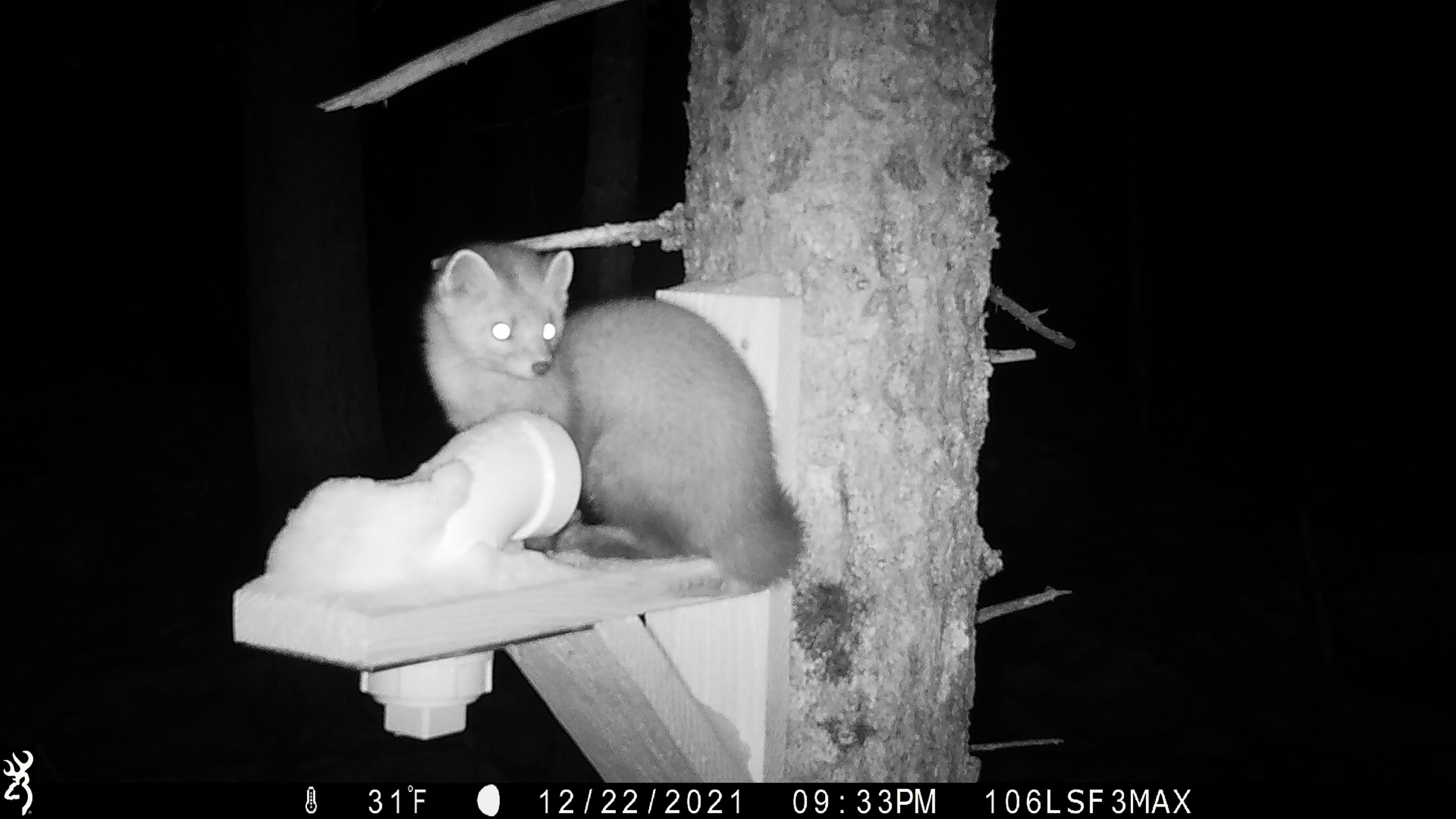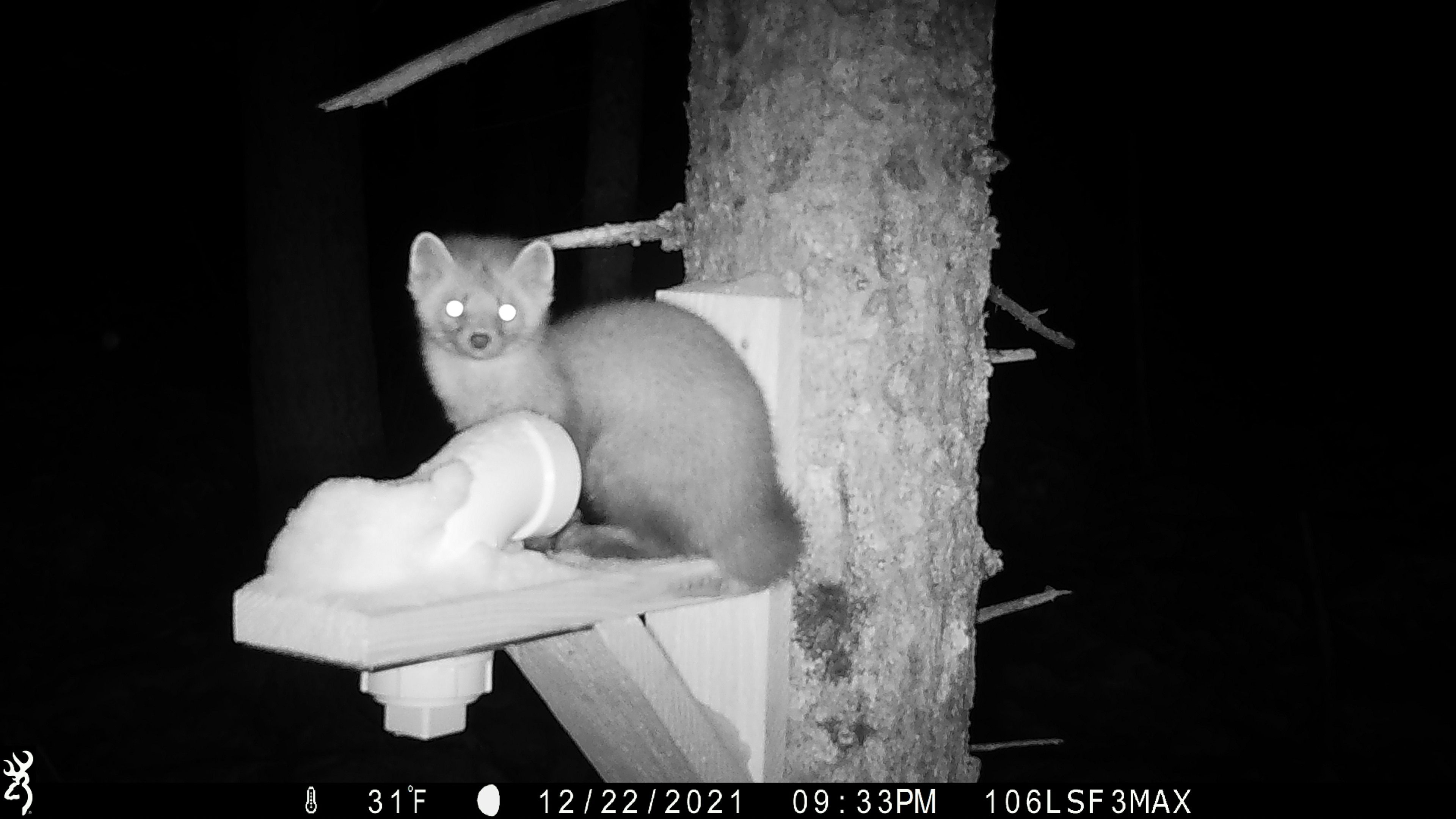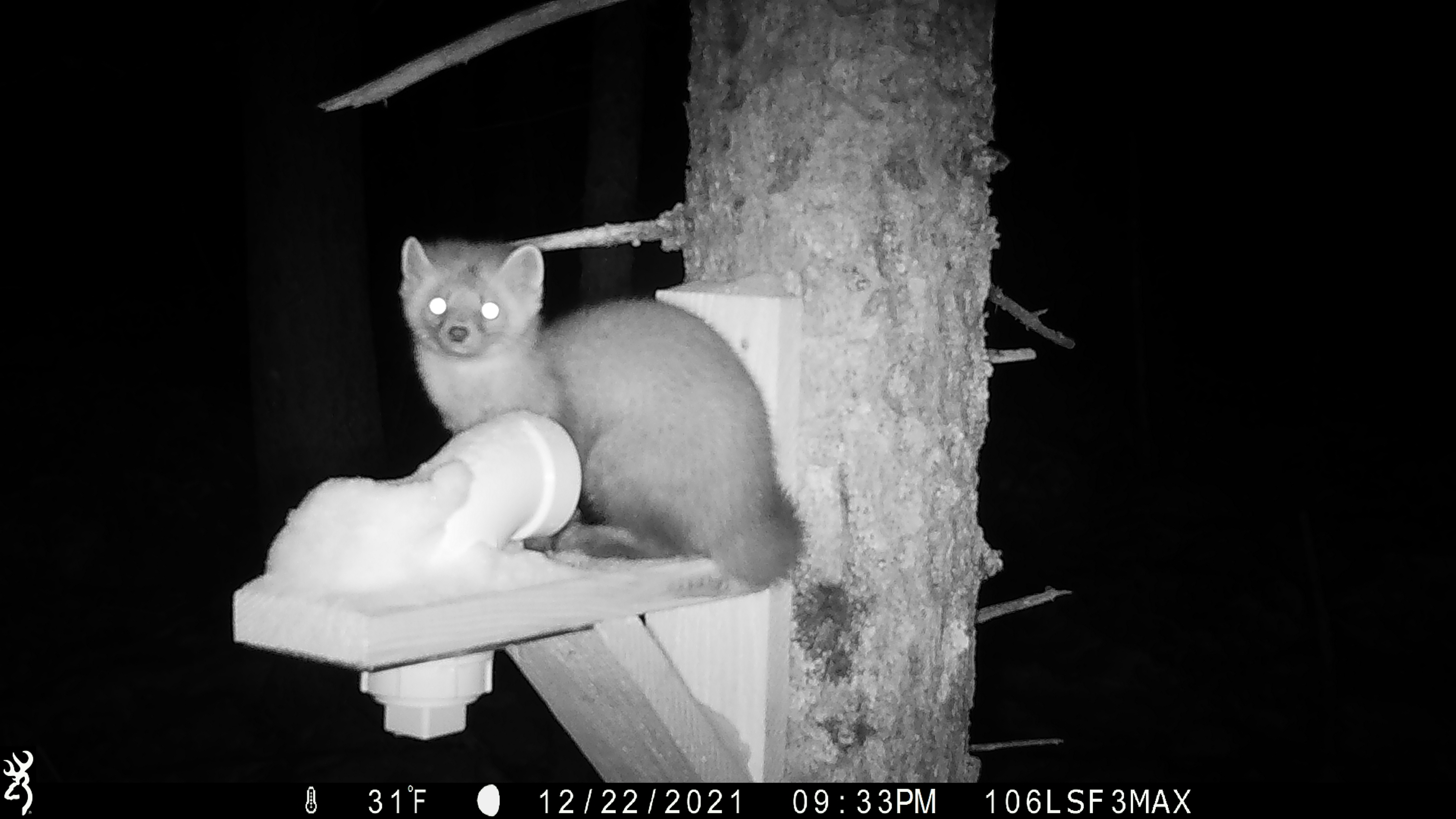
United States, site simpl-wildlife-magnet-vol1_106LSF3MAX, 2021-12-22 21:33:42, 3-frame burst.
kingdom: Animalia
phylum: Chordata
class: Mammalia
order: Carnivora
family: Mustelidae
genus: Martes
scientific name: Martes americana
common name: american marten